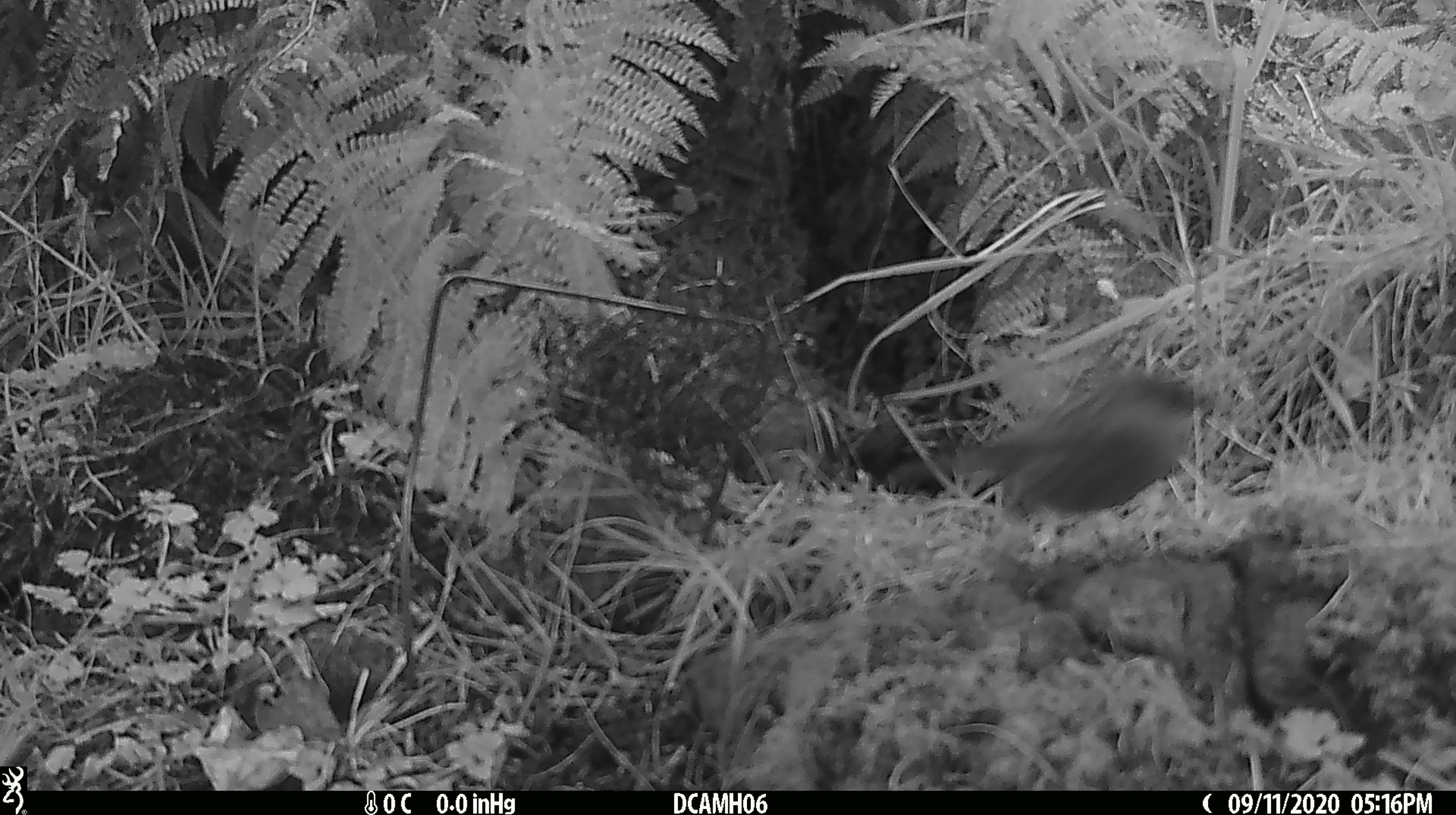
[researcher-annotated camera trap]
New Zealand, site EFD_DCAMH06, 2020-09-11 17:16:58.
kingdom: Animalia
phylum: Chordata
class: Aves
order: Passeriformes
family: Prunellidae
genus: Prunella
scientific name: Prunella modularis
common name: dunnock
Dunnock (Prunella modularis).